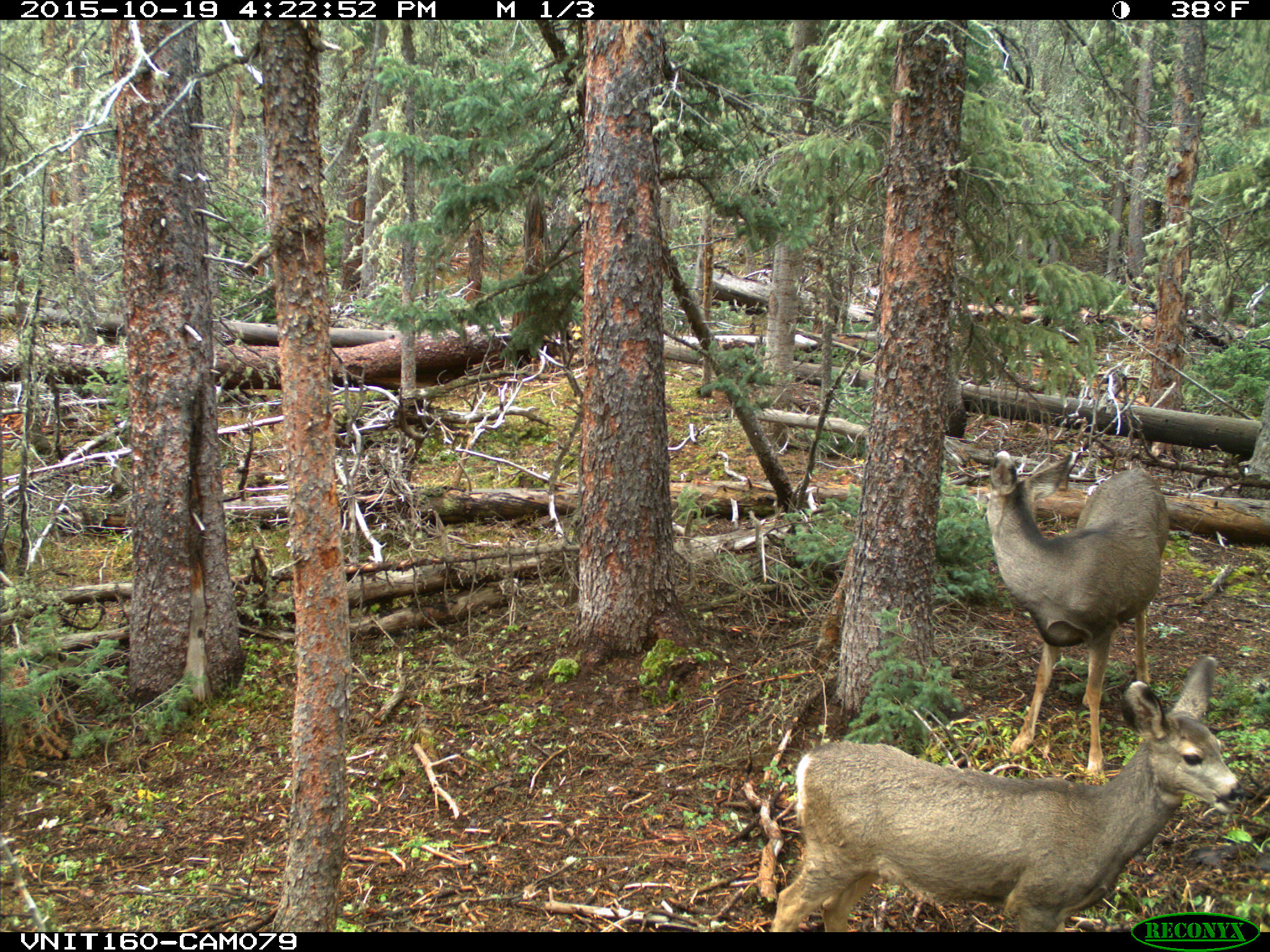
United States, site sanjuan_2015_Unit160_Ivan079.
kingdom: Animalia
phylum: Chordata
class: Mammalia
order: Artiodactyla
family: Cervidae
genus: Odocoileus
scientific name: Odocoileus hemionus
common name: mule deer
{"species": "Odocoileus hemionus (mule deer)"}